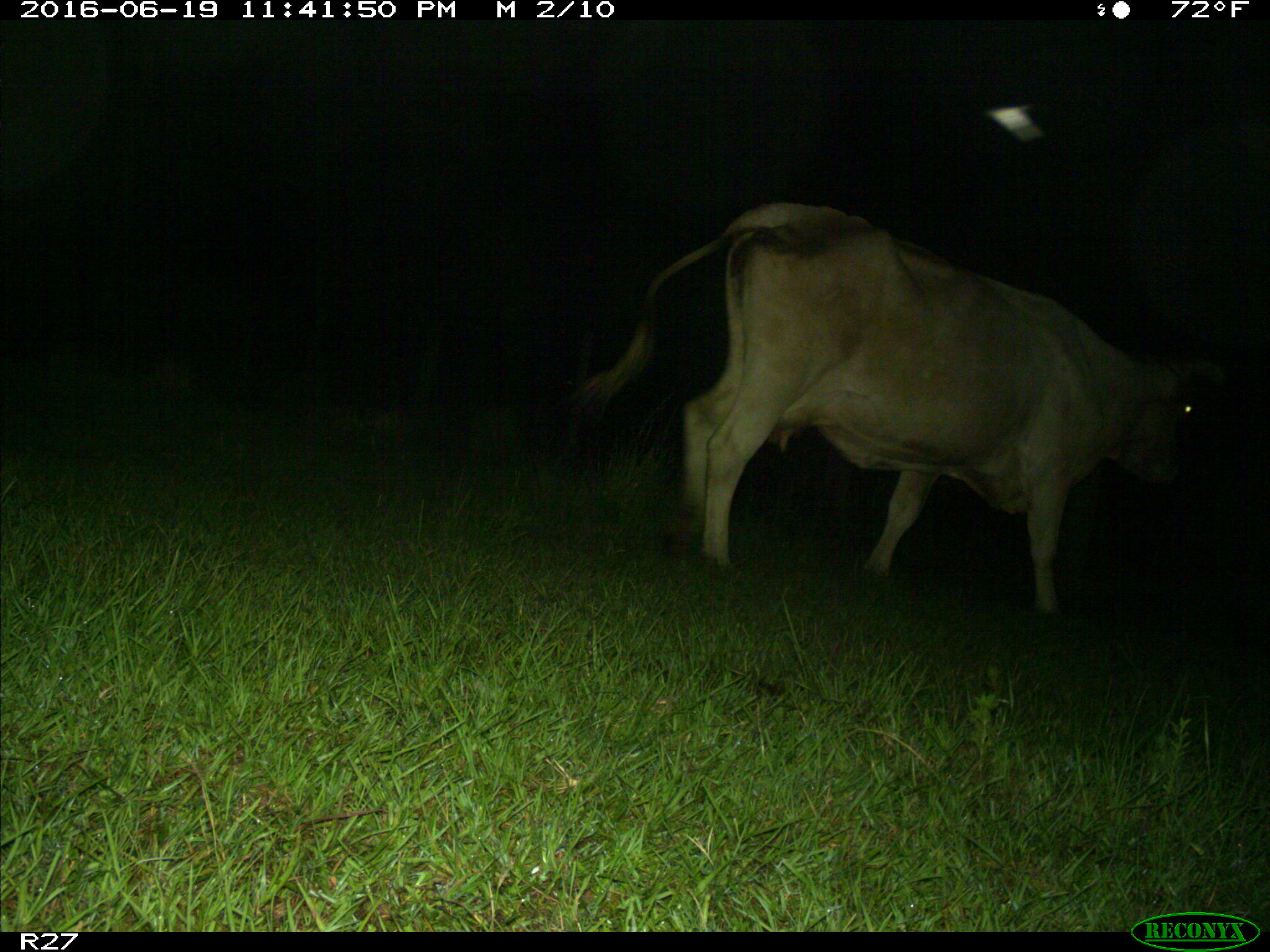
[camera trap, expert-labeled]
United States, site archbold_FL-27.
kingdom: Animalia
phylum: Chordata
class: Mammalia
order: Artiodactyla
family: Bovidae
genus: Bos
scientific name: Bos taurus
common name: domestic cow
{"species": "Bos taurus (domestic cow)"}